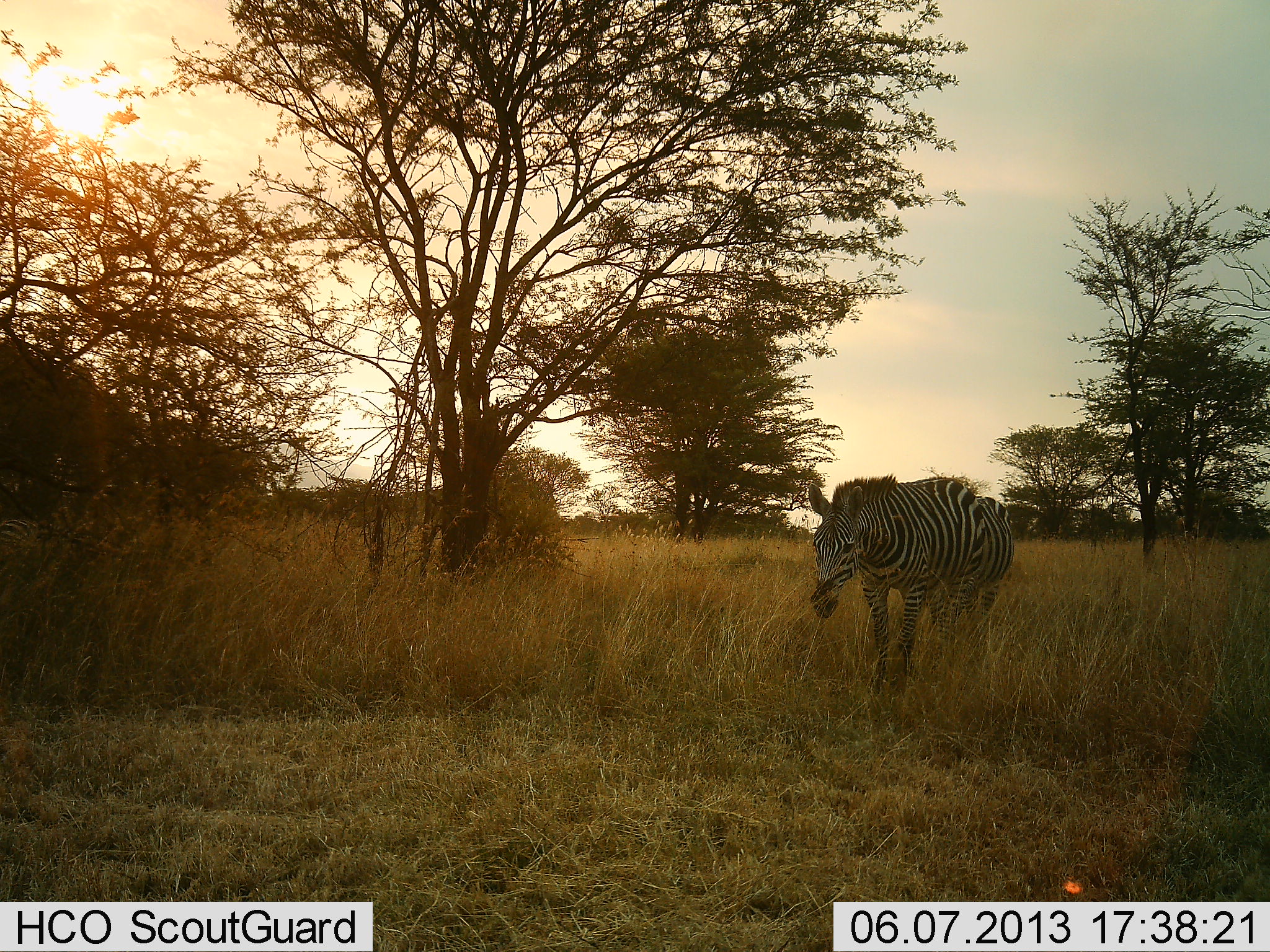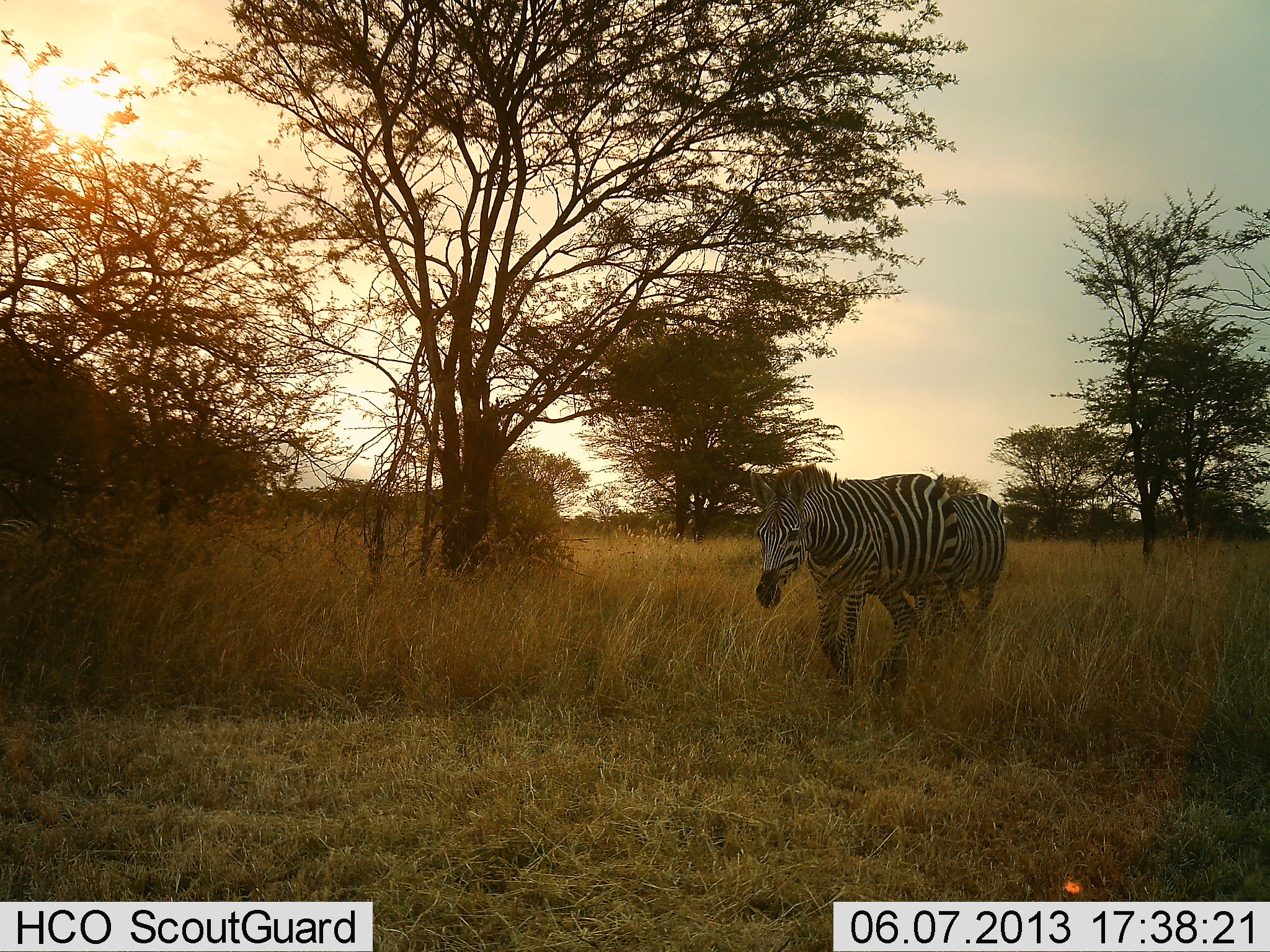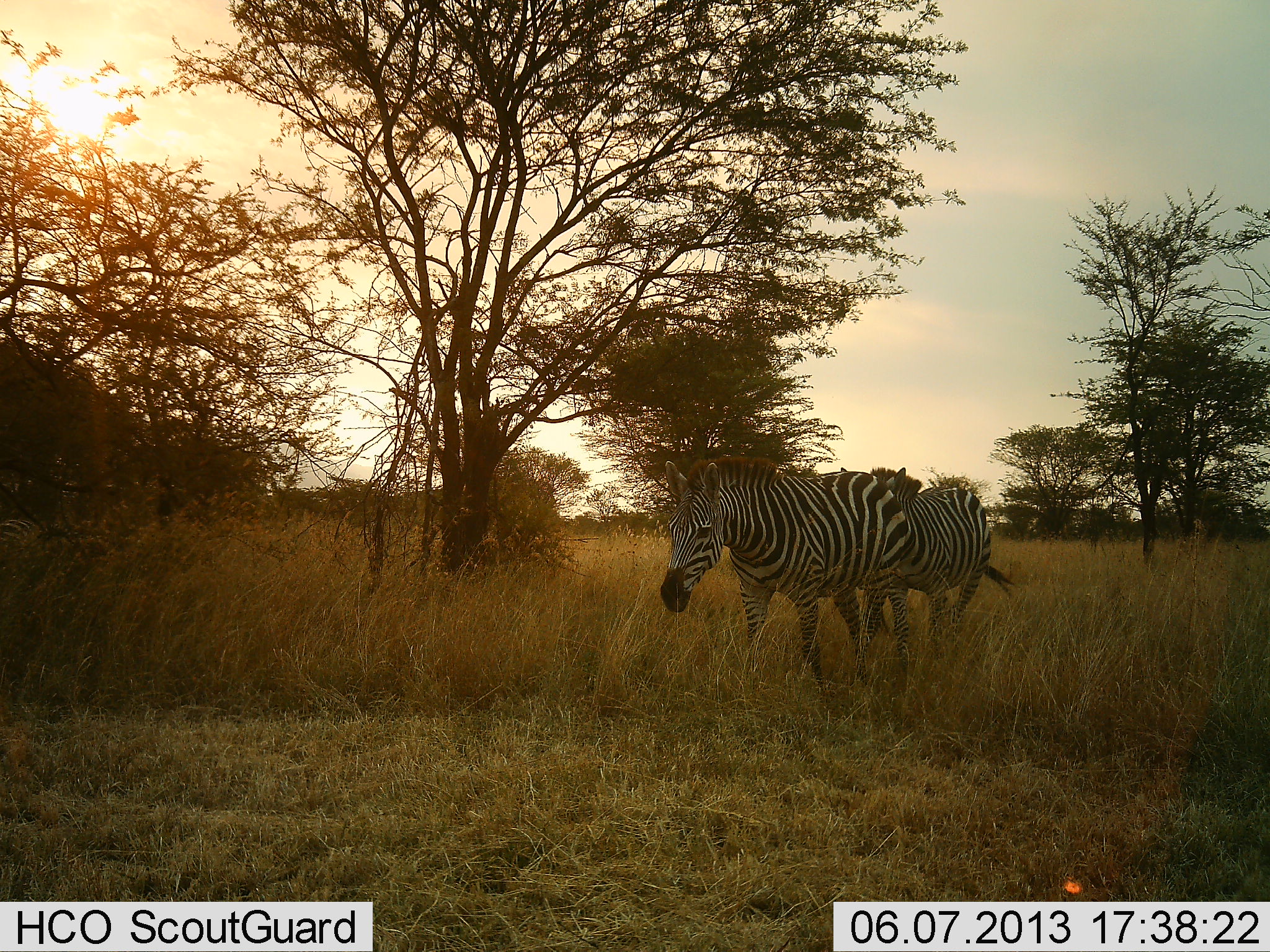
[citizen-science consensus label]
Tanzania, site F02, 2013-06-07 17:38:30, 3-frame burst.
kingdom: Animalia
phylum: Chordata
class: Mammalia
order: Perissodactyla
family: Equidae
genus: Equus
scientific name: Equus quagga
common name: plains zebra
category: zebra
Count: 2.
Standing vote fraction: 5%.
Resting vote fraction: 0%.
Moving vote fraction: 100%.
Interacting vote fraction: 0%.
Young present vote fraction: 0%.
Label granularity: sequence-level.